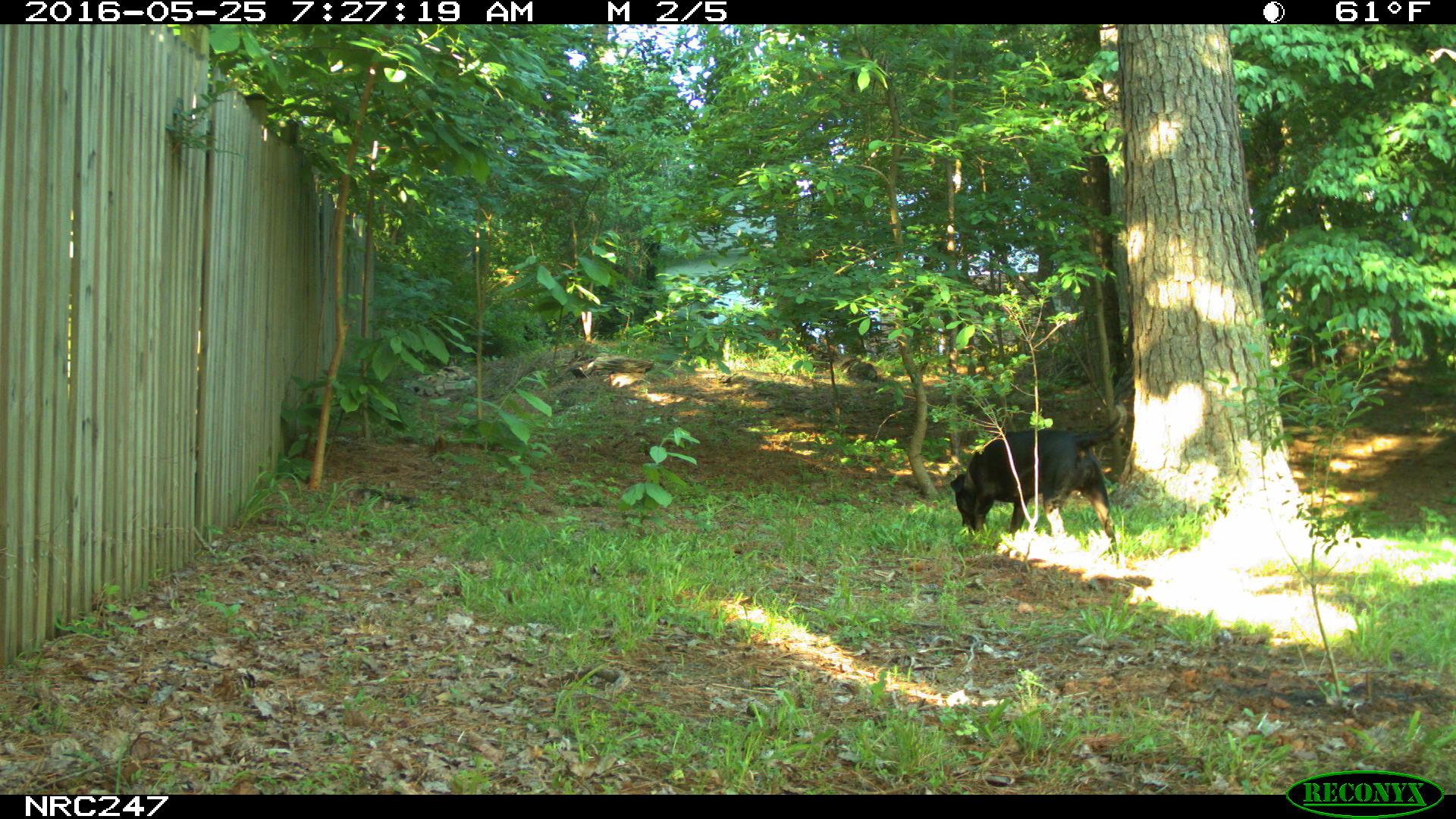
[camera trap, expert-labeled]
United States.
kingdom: Animalia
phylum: Chordata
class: Mammalia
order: Carnivora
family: Canidae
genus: Canis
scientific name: Canis familiaris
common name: domestic dog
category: Dog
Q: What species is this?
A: Dog (domestic dog) (Canis familiaris).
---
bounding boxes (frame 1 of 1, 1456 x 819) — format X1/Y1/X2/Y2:
Dog: 945/401/1135/560